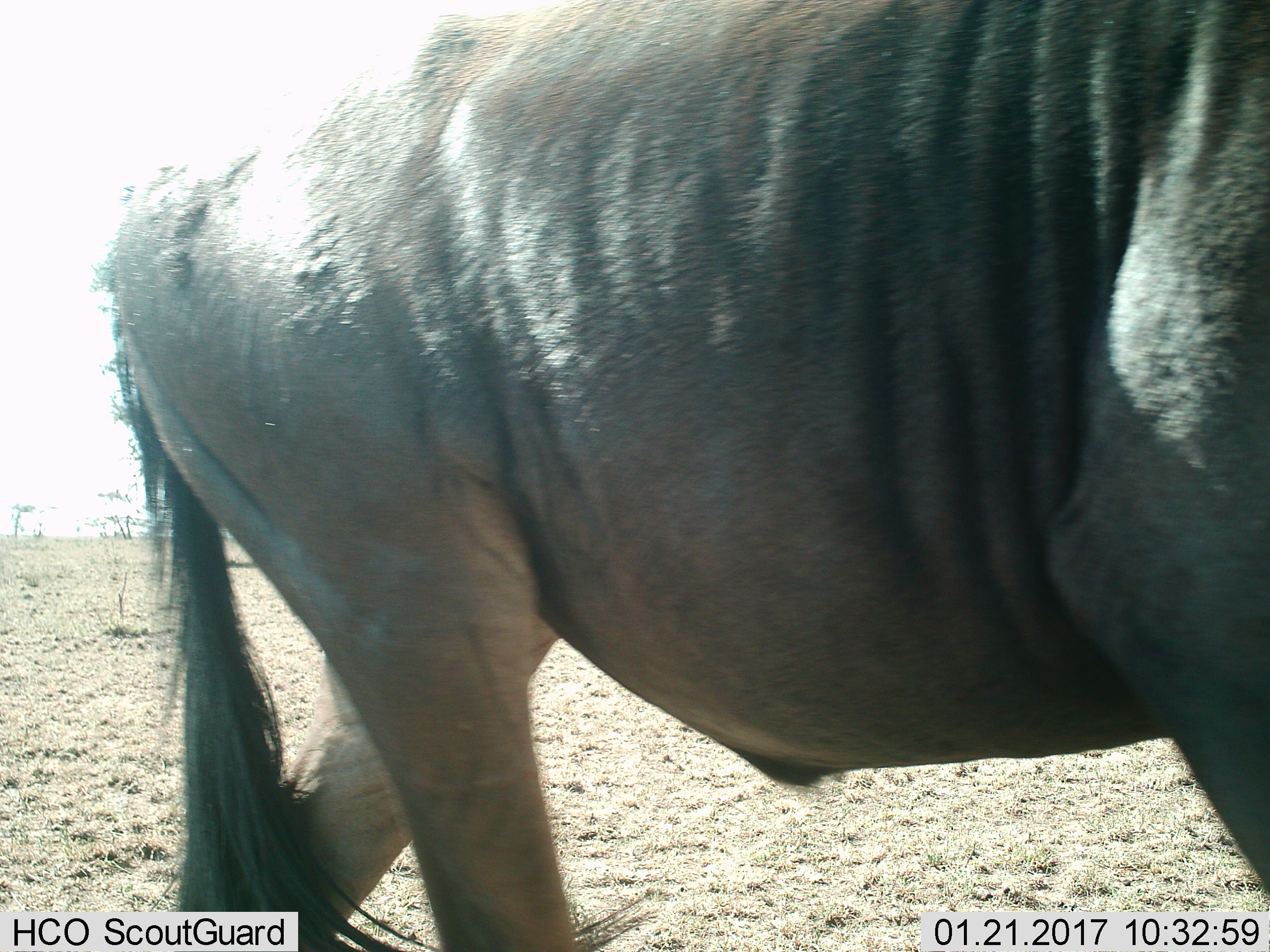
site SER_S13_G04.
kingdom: Animalia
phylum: Chordata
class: Mammalia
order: Artiodactyla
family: Bovidae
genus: Connochaetes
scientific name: Connochaetes taurinus taurinus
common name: blue wildebeest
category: wildebeestblue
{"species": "wildebeestblue (blue wildebeest) (Connochaetes taurinus taurinus)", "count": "1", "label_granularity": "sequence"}